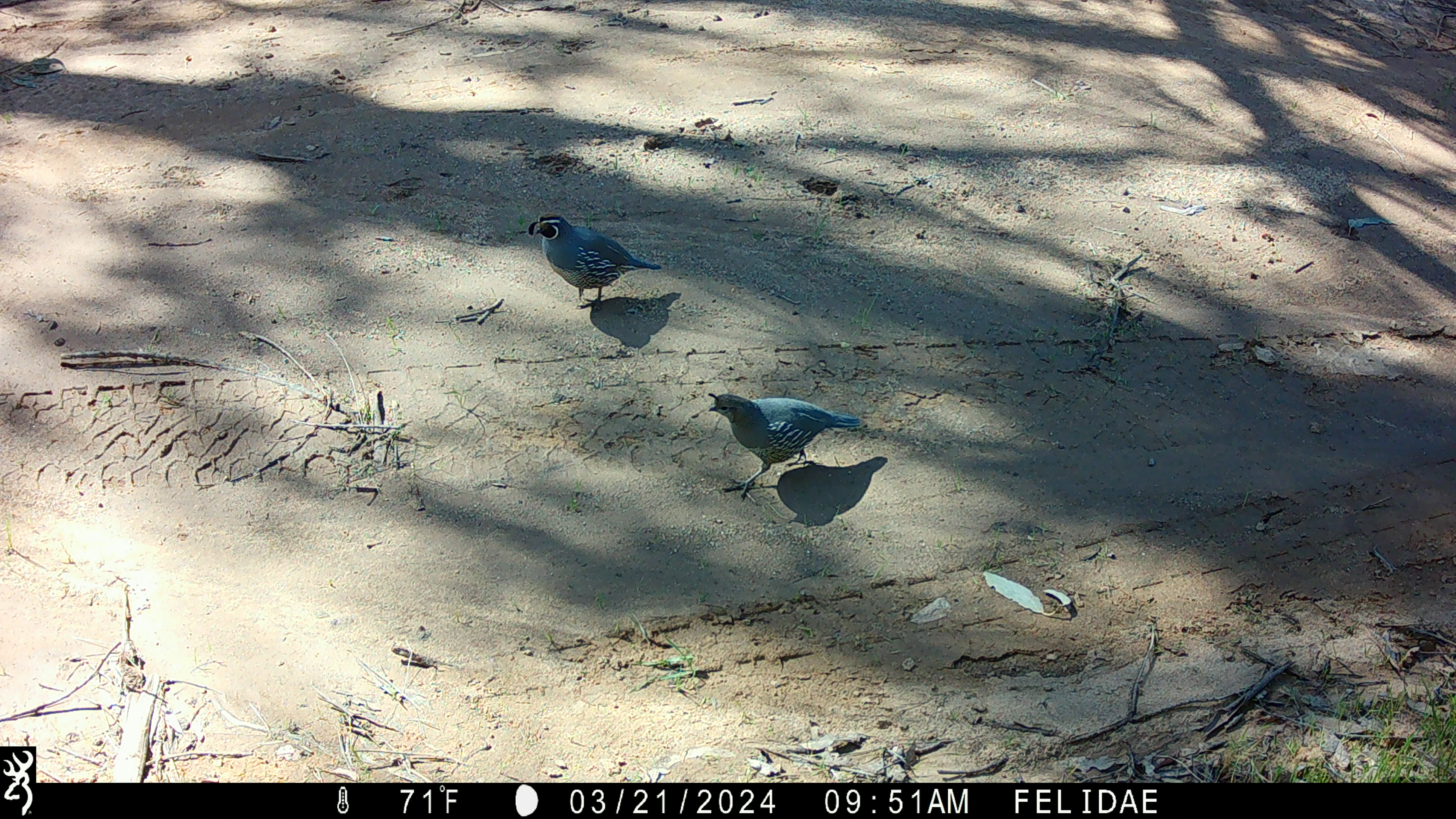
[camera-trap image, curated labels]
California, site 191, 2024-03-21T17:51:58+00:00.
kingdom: Animalia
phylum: Chordata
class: Aves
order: Galliformes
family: Odontophoridae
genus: Callipepla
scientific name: Callipepla californica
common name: california quail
California quail (Callipepla californica).